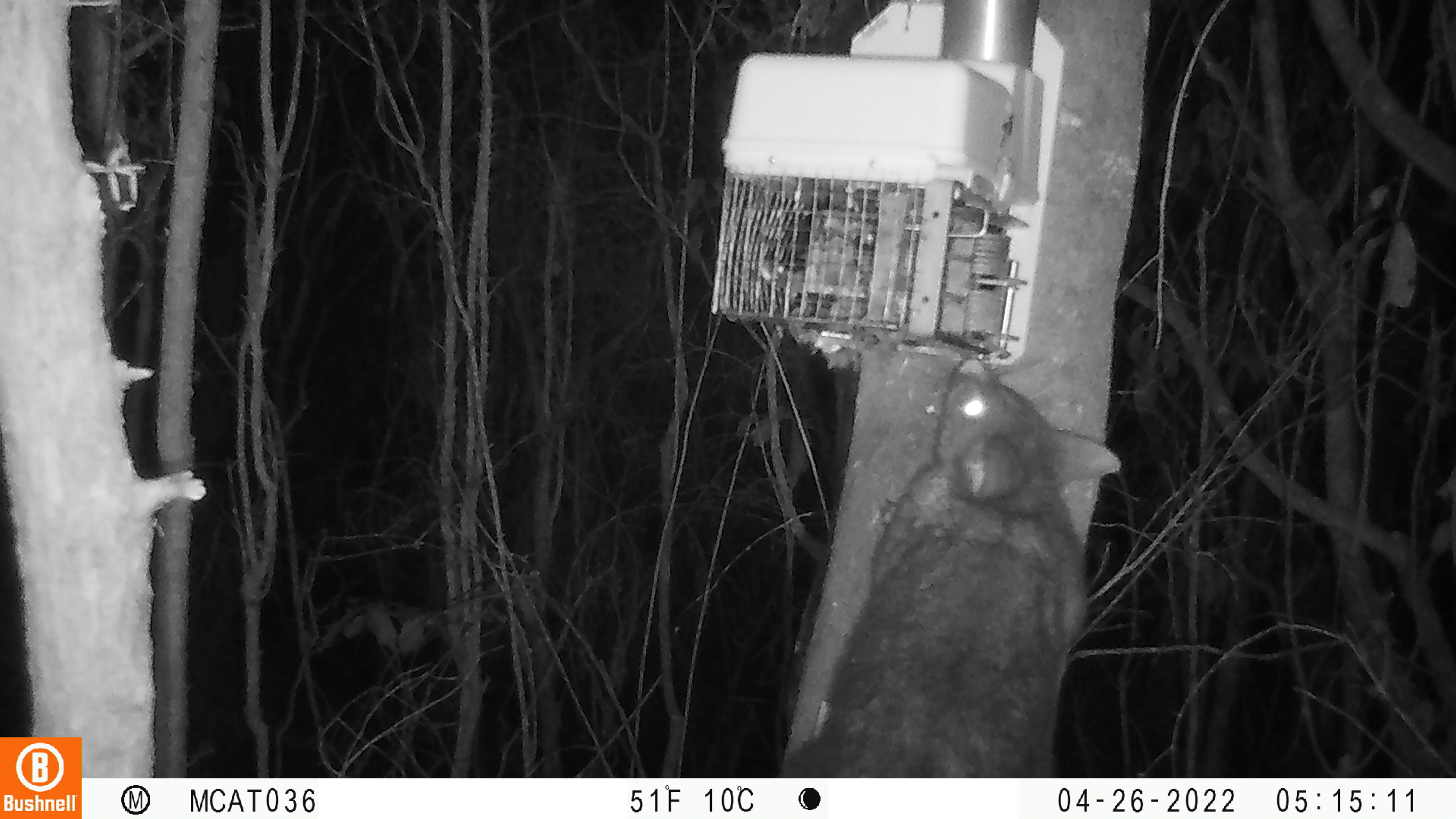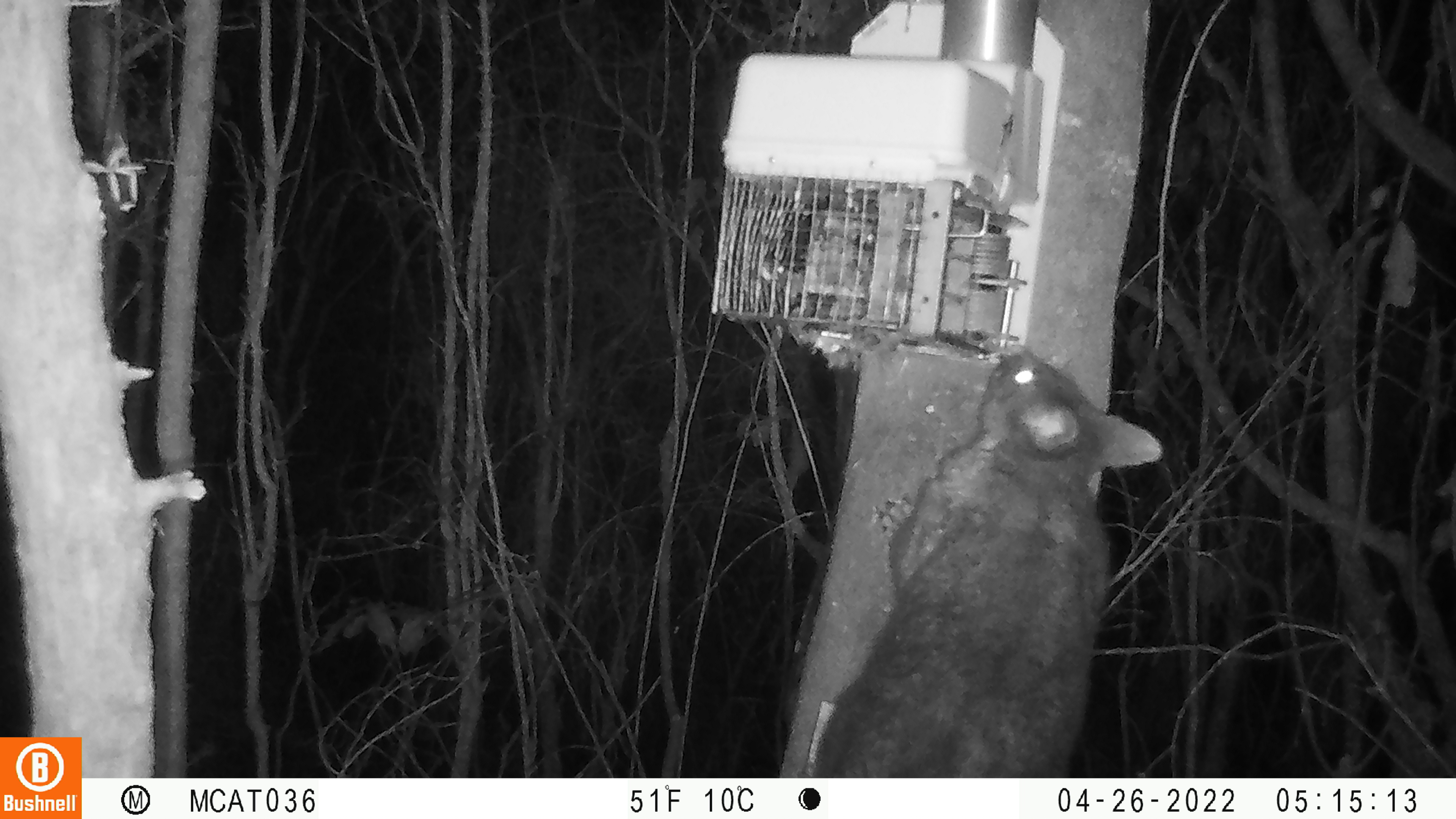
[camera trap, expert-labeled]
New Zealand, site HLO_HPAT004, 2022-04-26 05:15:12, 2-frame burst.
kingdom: Animalia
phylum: Chordata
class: Mammalia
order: Diprotodontia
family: Phalangeridae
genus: Trichosurus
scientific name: Trichosurus vulpecula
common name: common brushtail possum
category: possum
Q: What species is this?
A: Possum (common brushtail possum) (Trichosurus vulpecula).